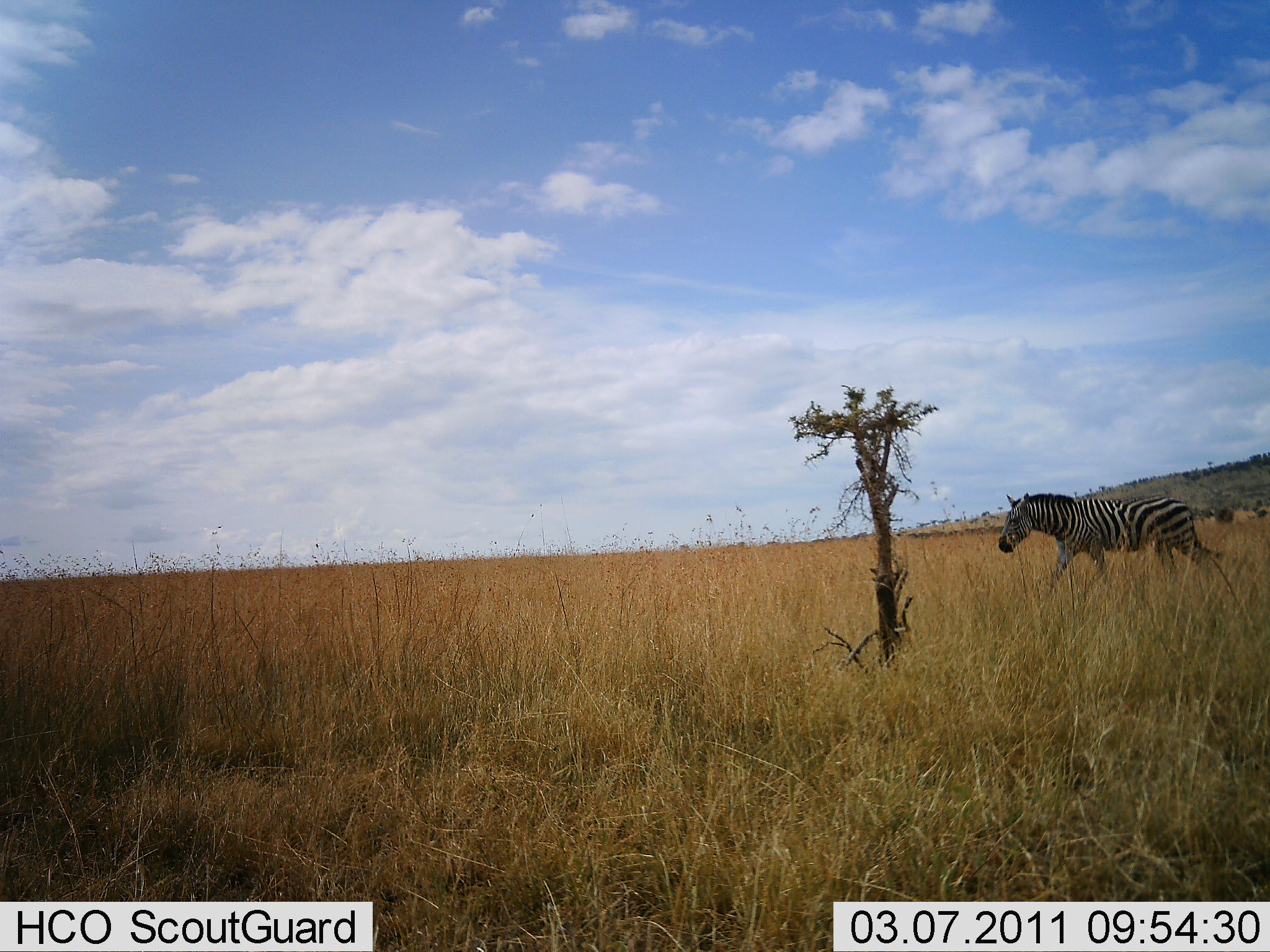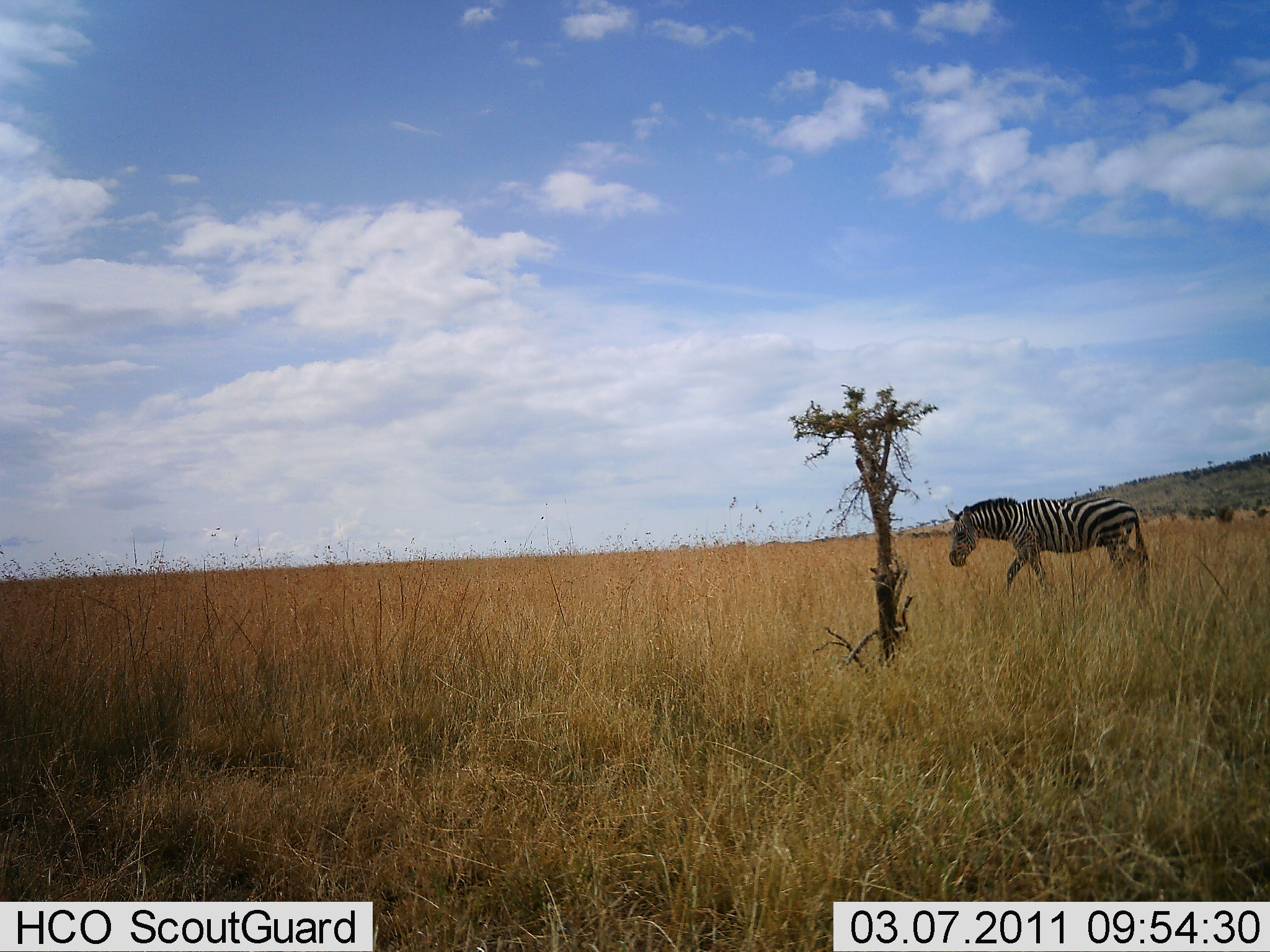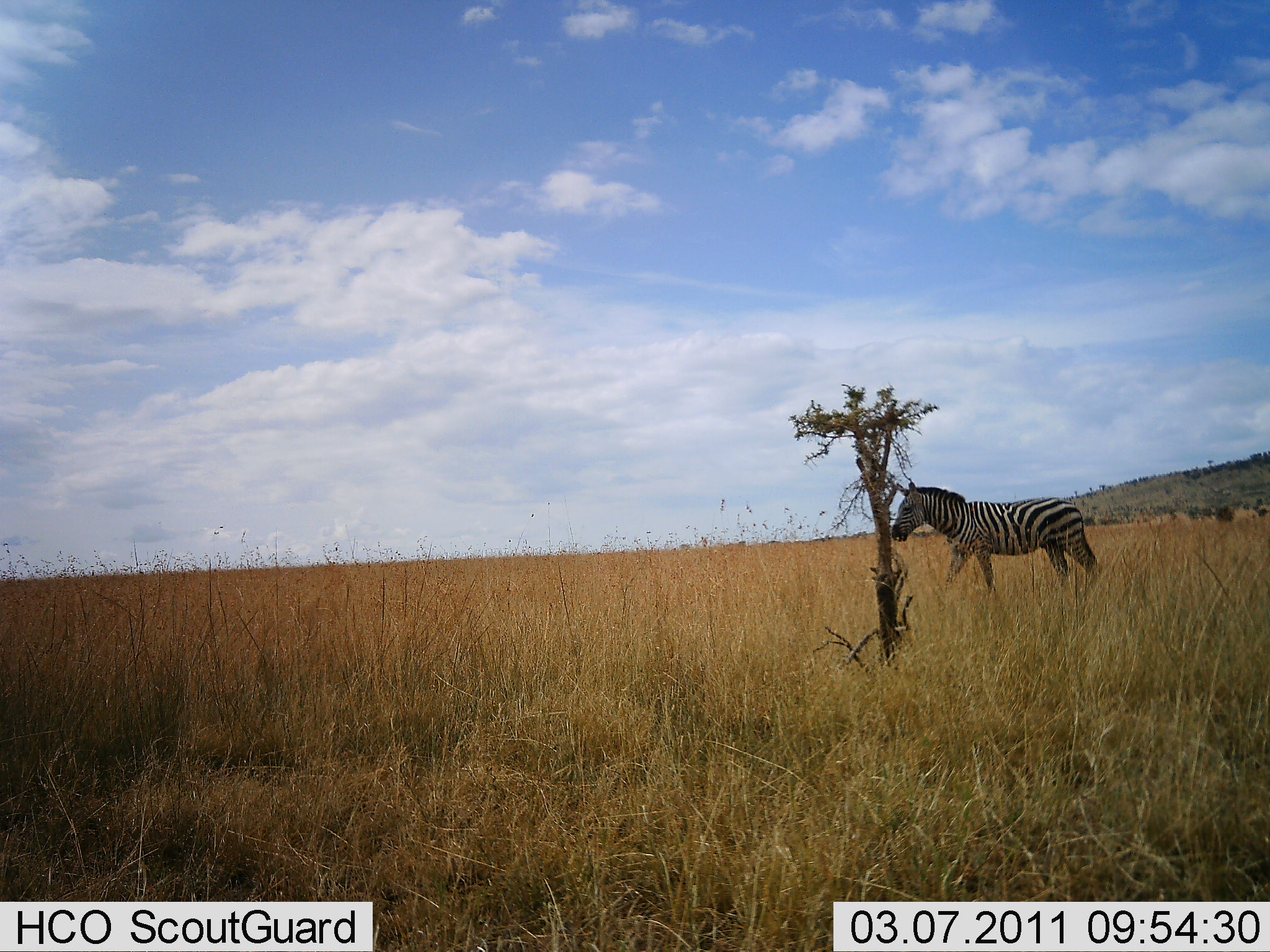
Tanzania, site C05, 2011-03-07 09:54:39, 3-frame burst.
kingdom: Animalia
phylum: Chordata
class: Mammalia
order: Perissodactyla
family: Equidae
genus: Equus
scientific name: Equus quagga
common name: plains zebra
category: zebra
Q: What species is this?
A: Zebra (plains zebra) (Equus quagga).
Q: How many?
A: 1.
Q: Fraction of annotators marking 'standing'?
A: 10%.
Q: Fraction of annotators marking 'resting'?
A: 0%.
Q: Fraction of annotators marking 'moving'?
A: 100%.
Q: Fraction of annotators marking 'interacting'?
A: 0%.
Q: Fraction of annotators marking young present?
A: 0%.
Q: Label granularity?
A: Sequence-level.